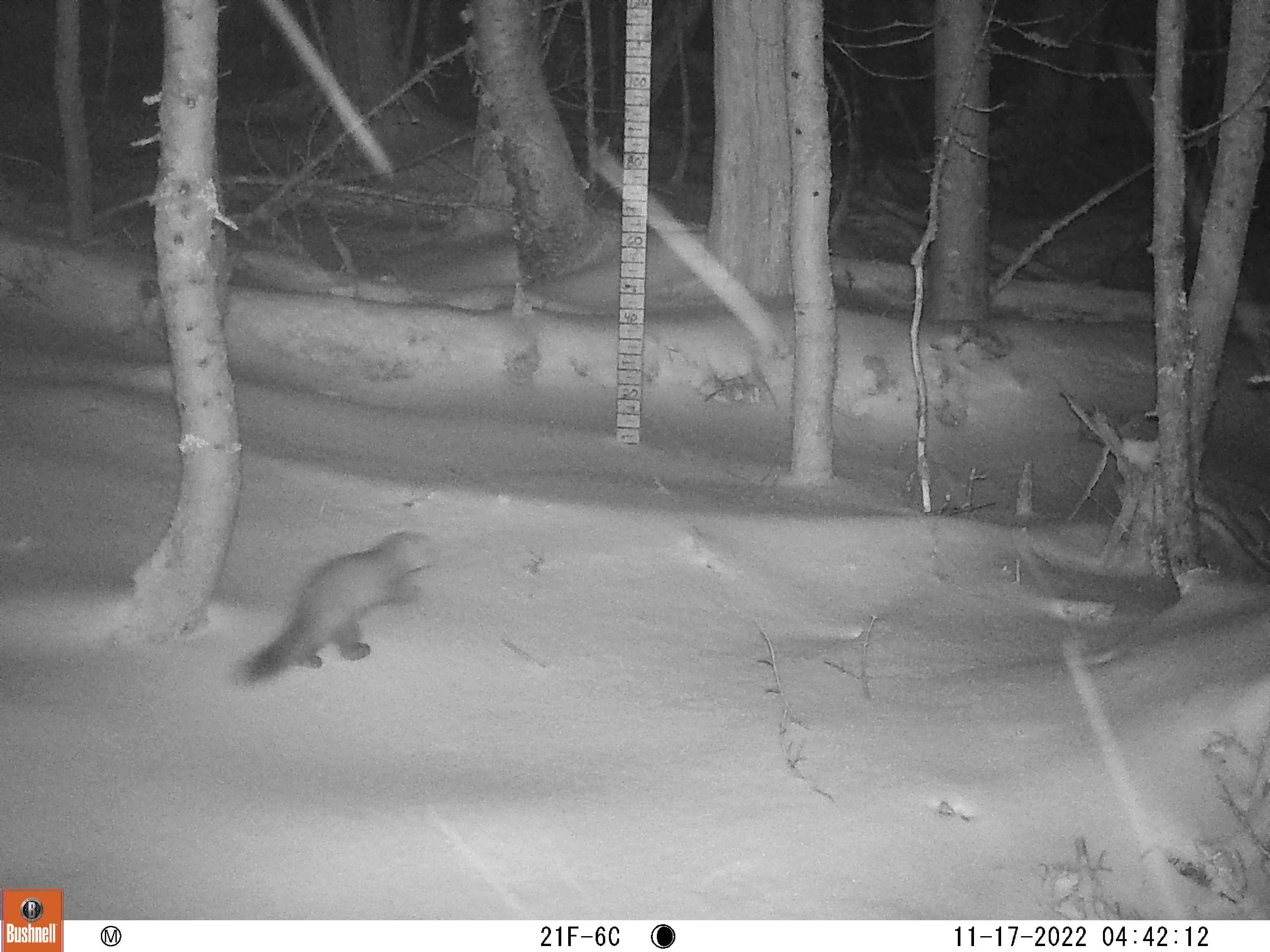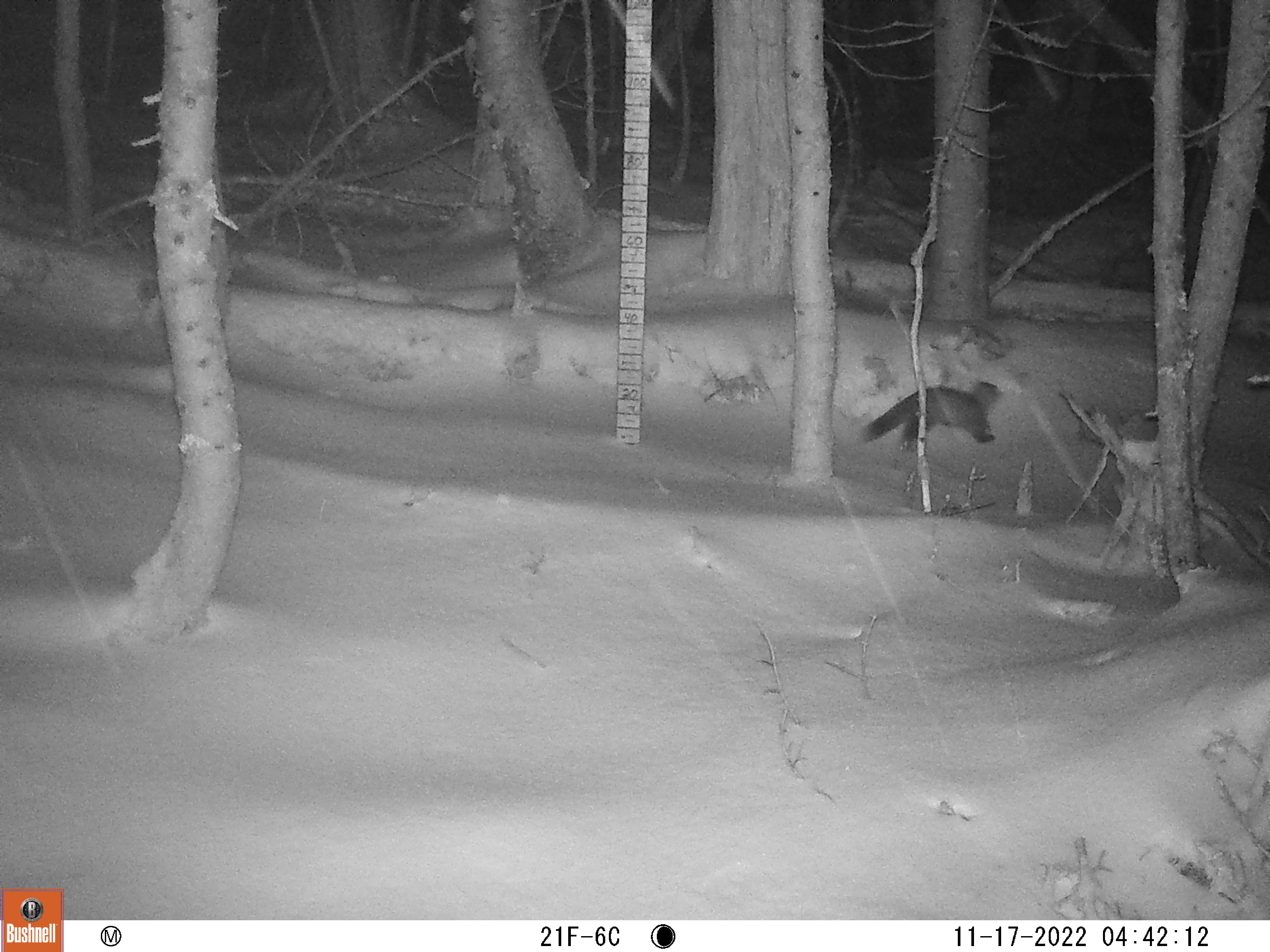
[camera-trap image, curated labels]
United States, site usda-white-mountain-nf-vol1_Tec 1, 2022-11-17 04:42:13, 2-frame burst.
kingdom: Animalia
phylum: Chordata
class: Mammalia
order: Carnivora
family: Mustelidae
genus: Martes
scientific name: Martes americana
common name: american marten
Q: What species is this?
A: American marten (Martes americana).